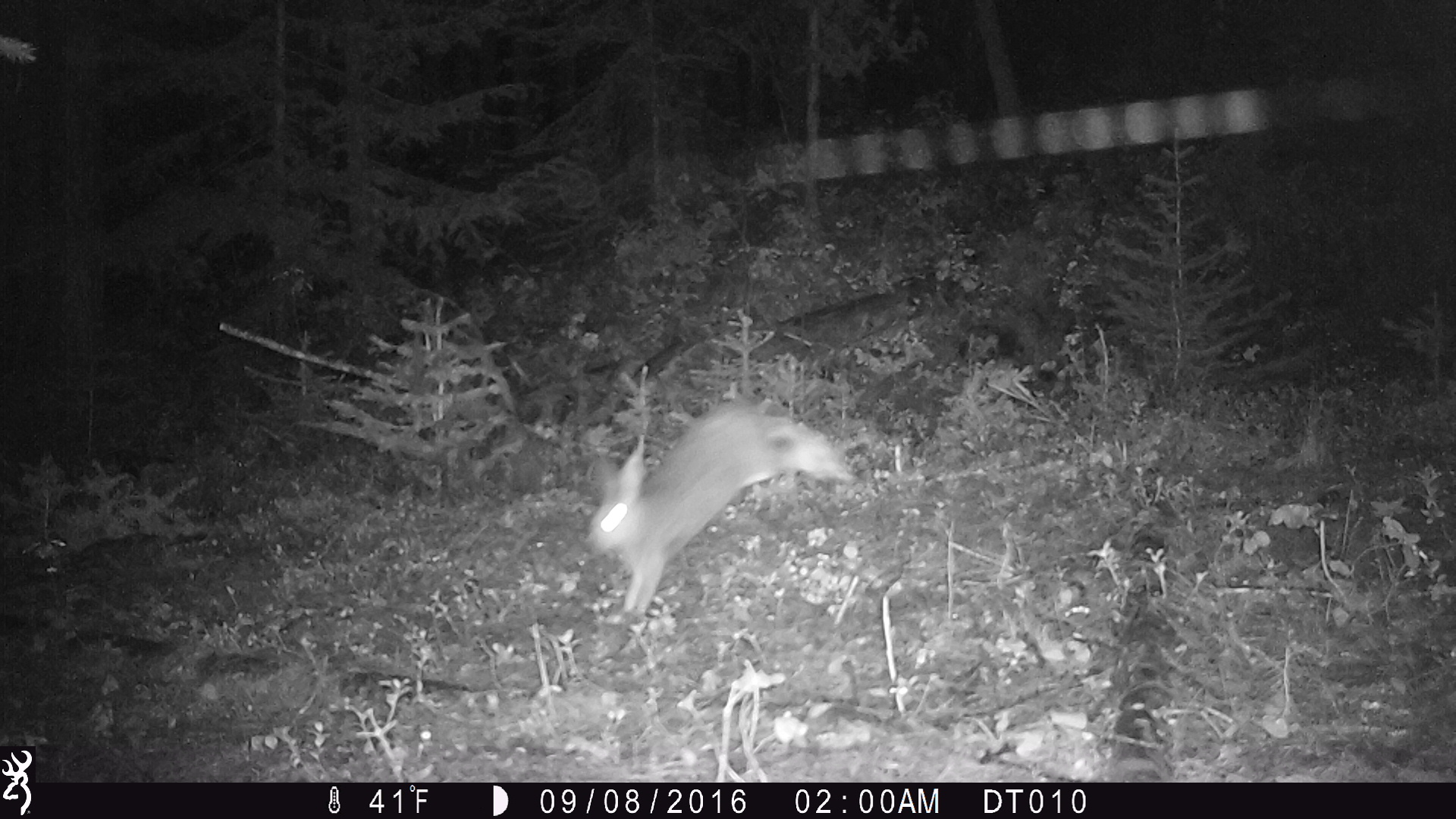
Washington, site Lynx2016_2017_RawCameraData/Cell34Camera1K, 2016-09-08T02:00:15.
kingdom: Animalia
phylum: Chordata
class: Mammalia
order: Lagomorpha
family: Leporidae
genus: Lepus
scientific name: Lepus americanus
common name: snowshoe hare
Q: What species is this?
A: Lepus americanus (snowshoe hare).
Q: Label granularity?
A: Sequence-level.